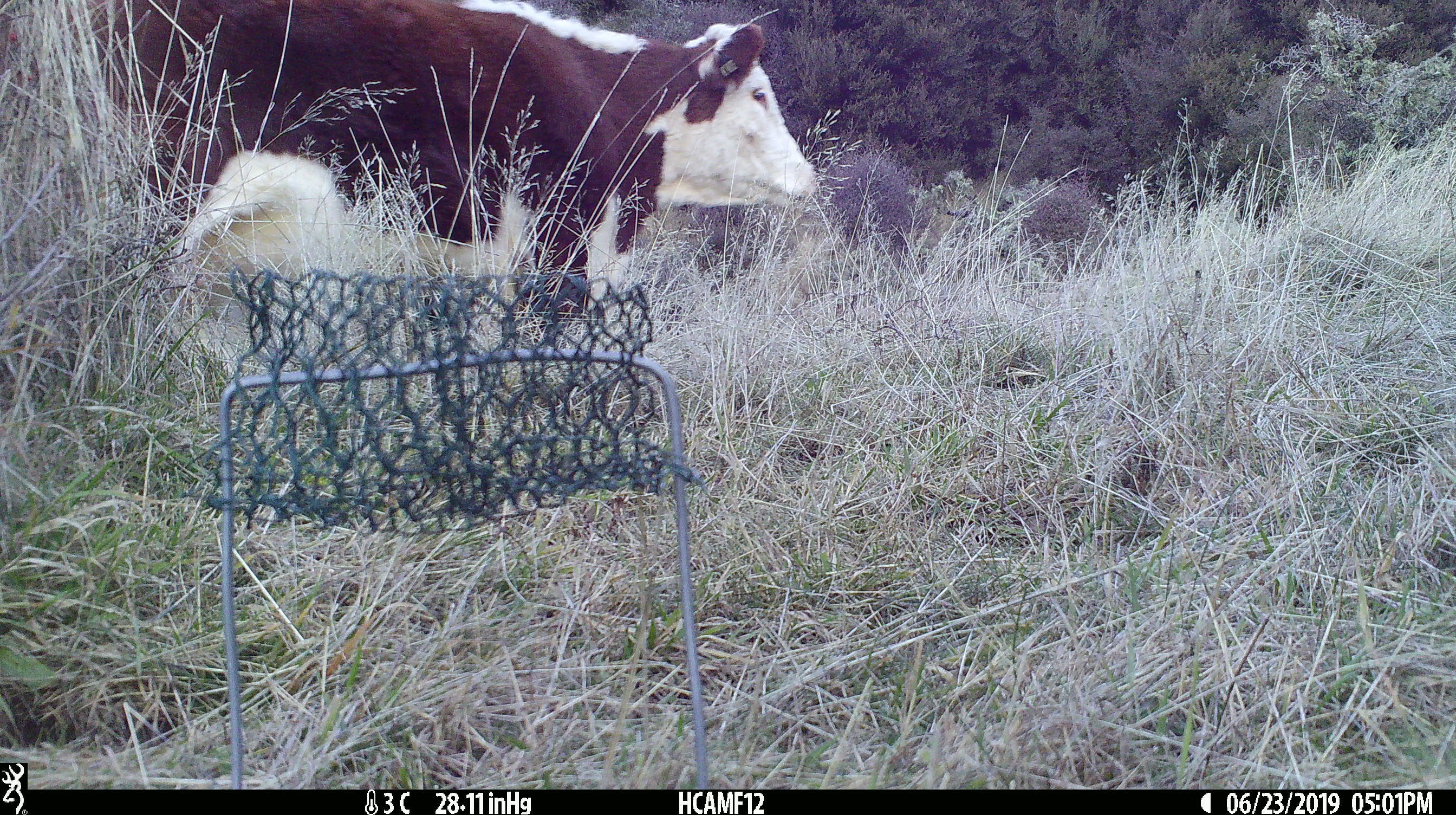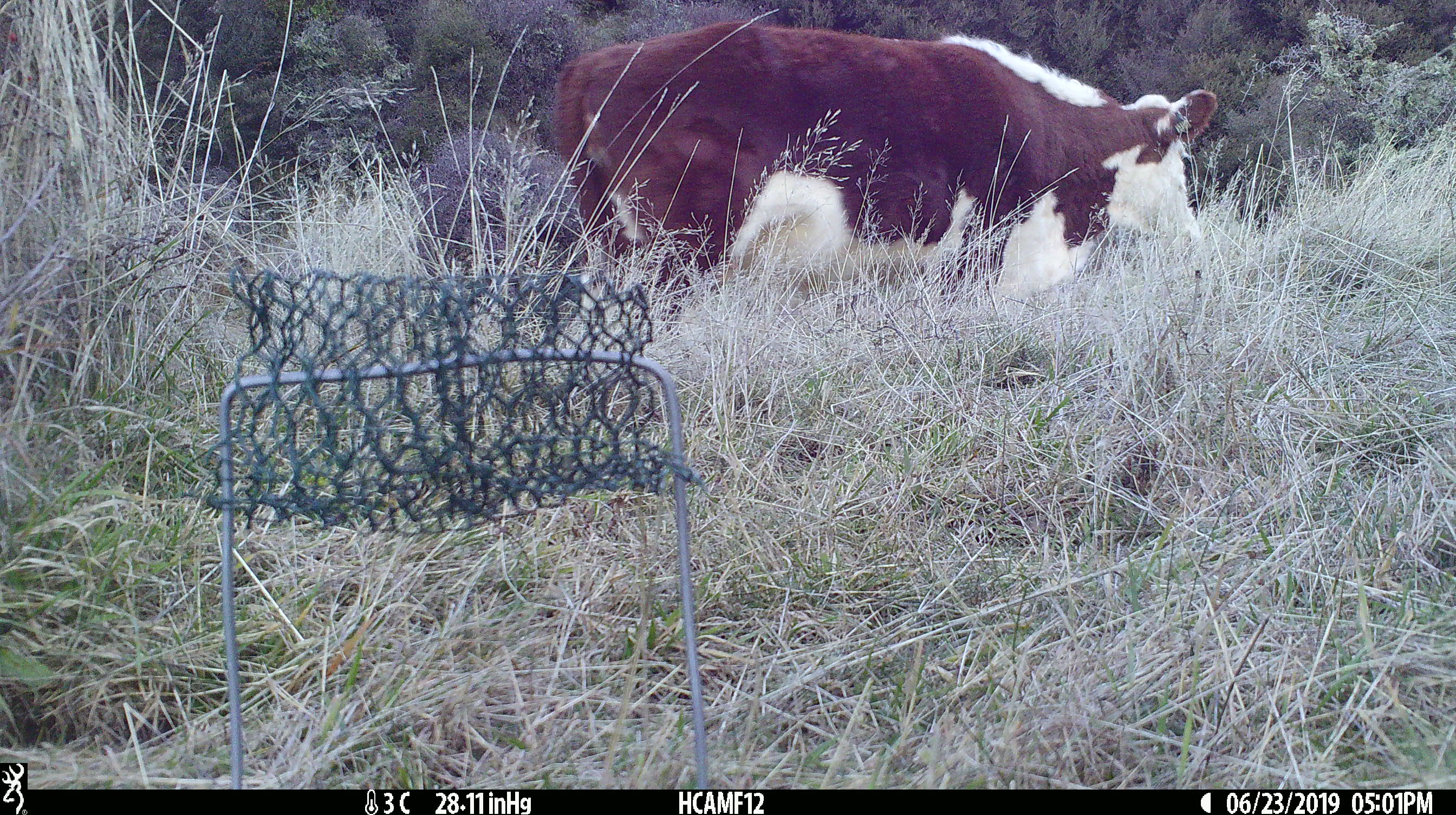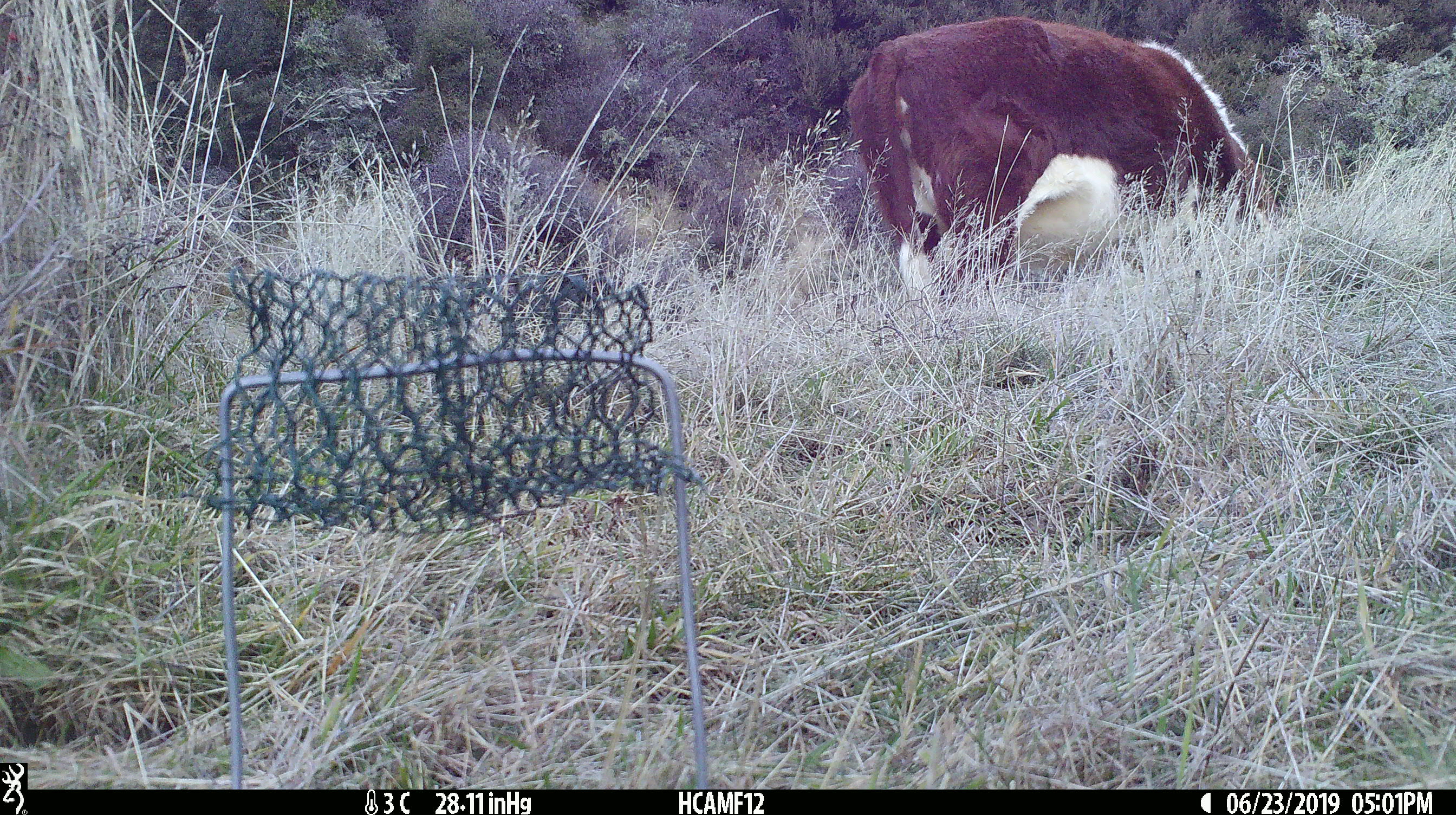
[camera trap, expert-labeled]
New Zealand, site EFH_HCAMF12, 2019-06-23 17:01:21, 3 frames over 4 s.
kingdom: Animalia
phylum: Chordata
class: Mammalia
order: Artiodactyla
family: Bovidae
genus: Bos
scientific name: Bos taurus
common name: domestic cow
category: cow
Cow (domestic cow) (Bos taurus).